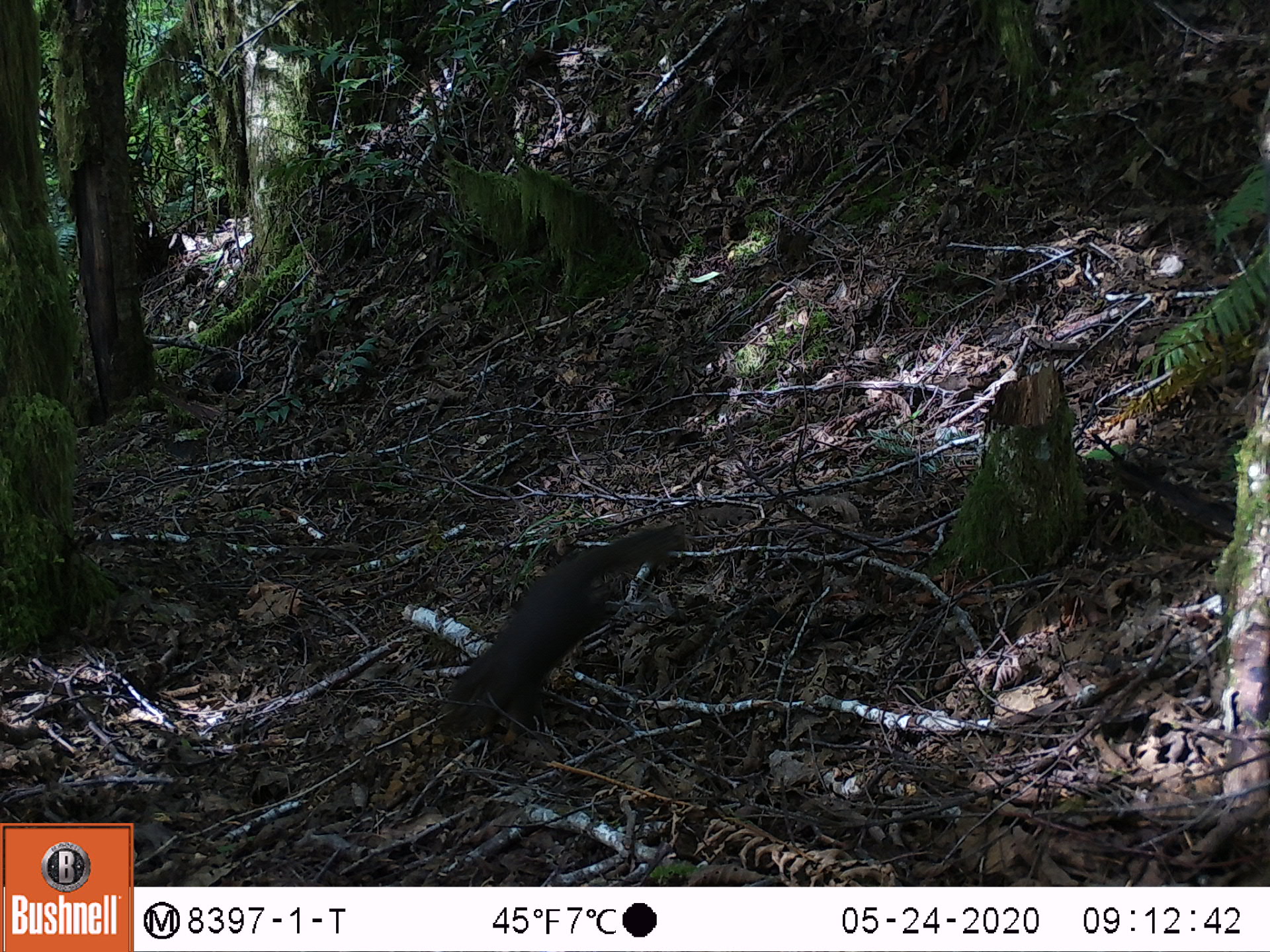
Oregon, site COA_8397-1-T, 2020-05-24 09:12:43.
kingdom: Animalia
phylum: Chordata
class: Mammalia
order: Rodentia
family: Sciuridae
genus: Tamiasciurus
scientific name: Tamiasciurus douglasii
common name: douglas squirrel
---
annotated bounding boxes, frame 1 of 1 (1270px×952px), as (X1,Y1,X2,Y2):
douglas squirrel: (442,527,670,757)